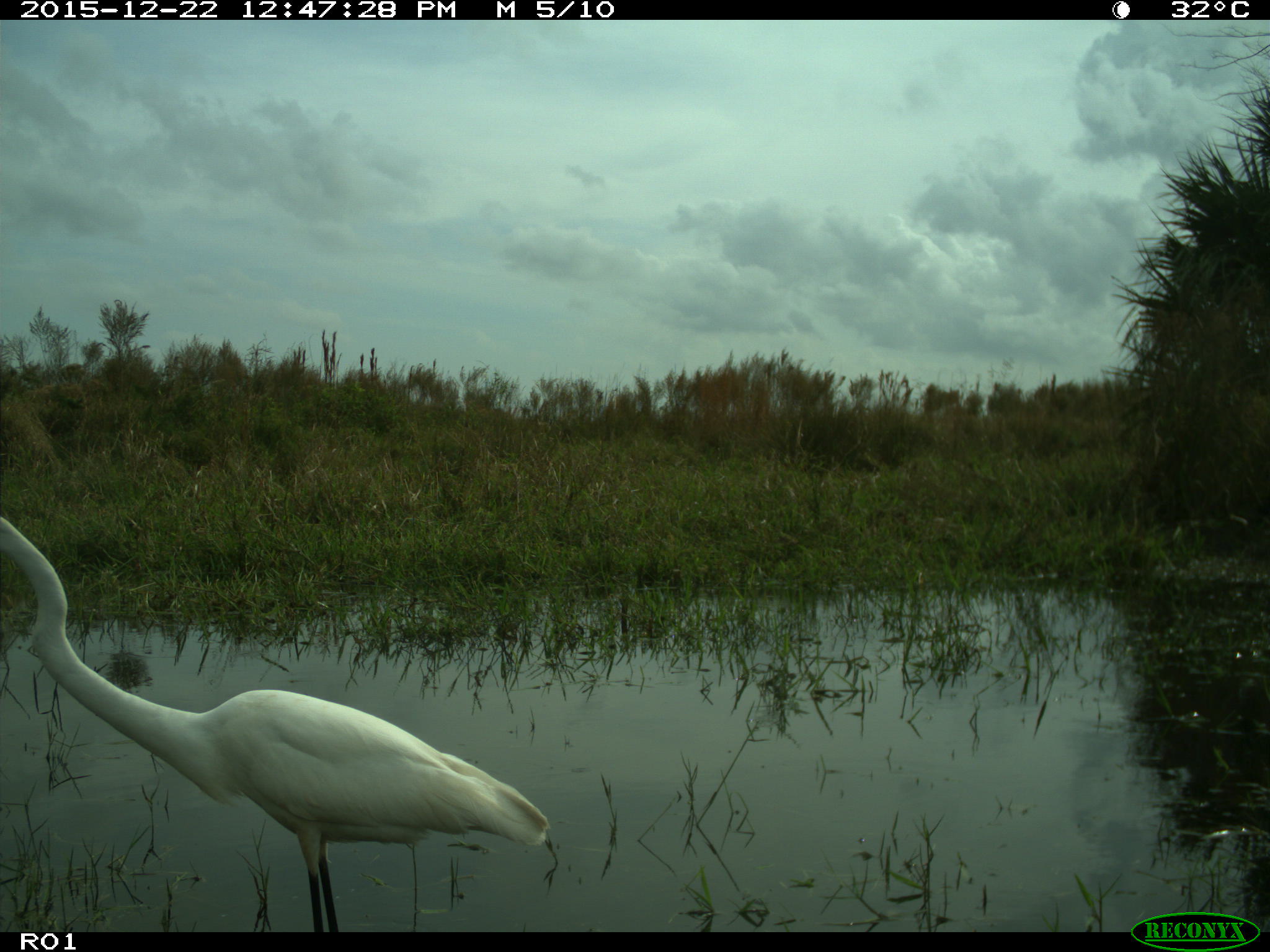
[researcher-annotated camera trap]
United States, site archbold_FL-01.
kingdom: Animalia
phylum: Chordata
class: Aves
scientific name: Aves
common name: birds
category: unidentified bird